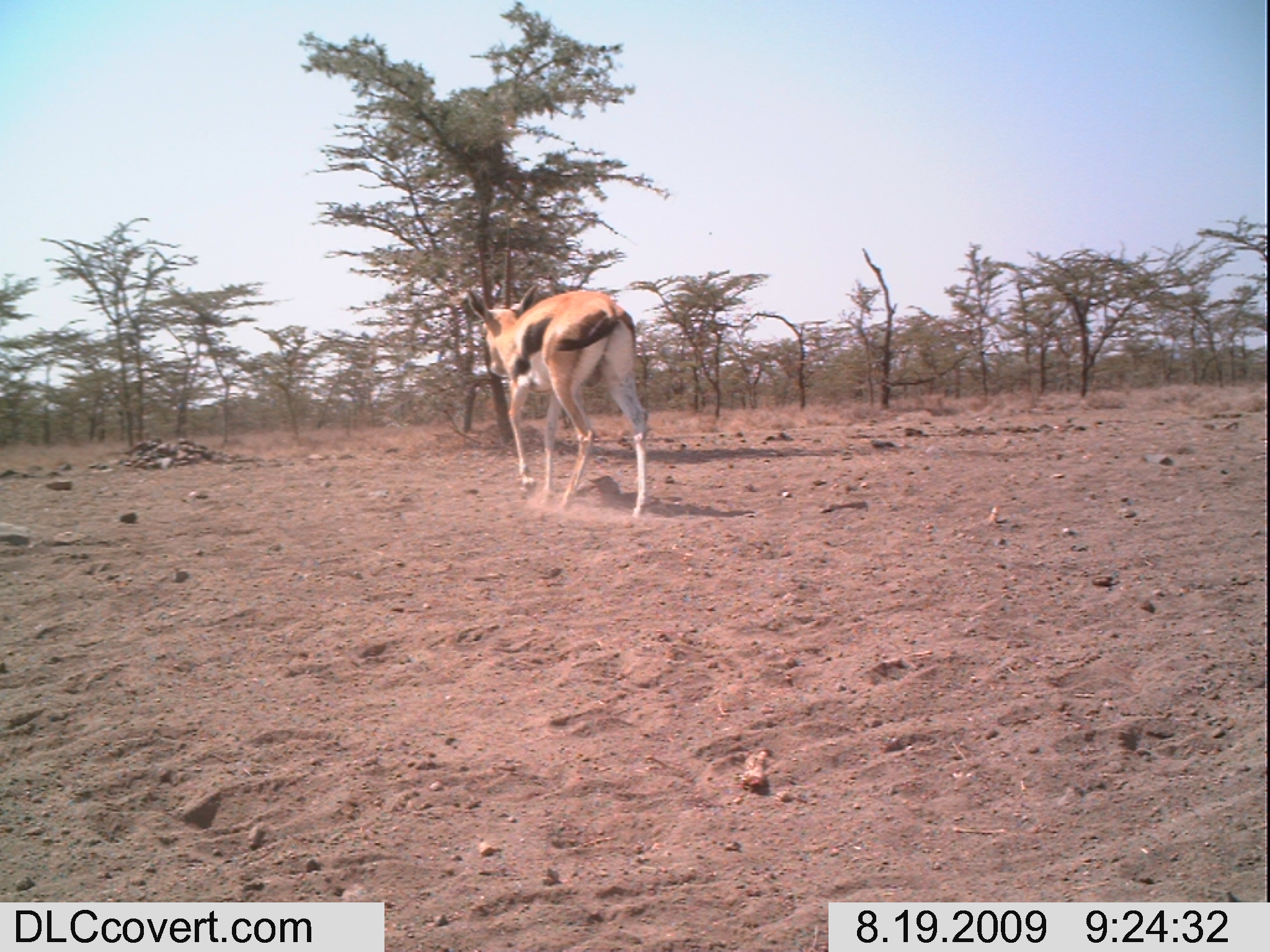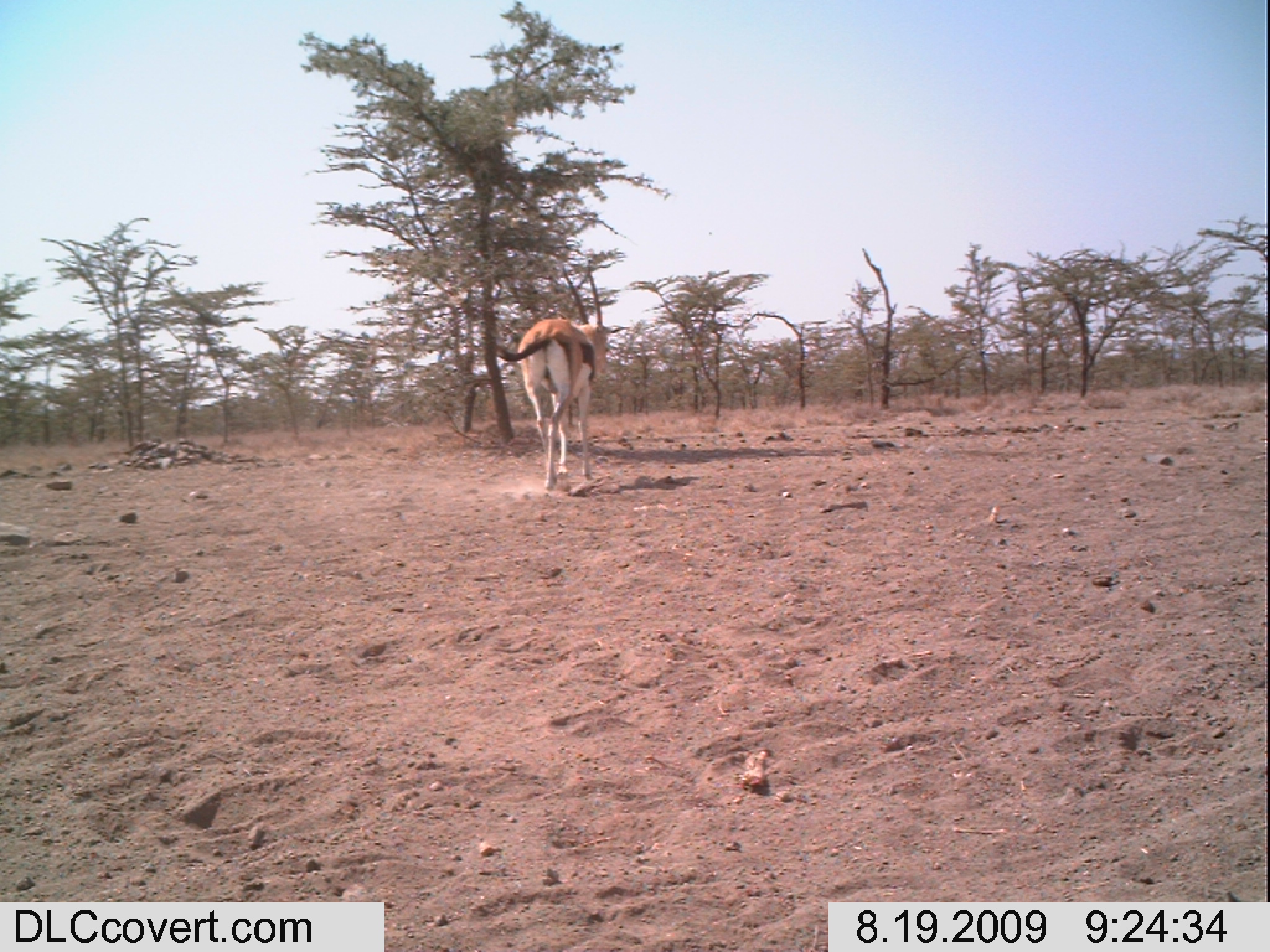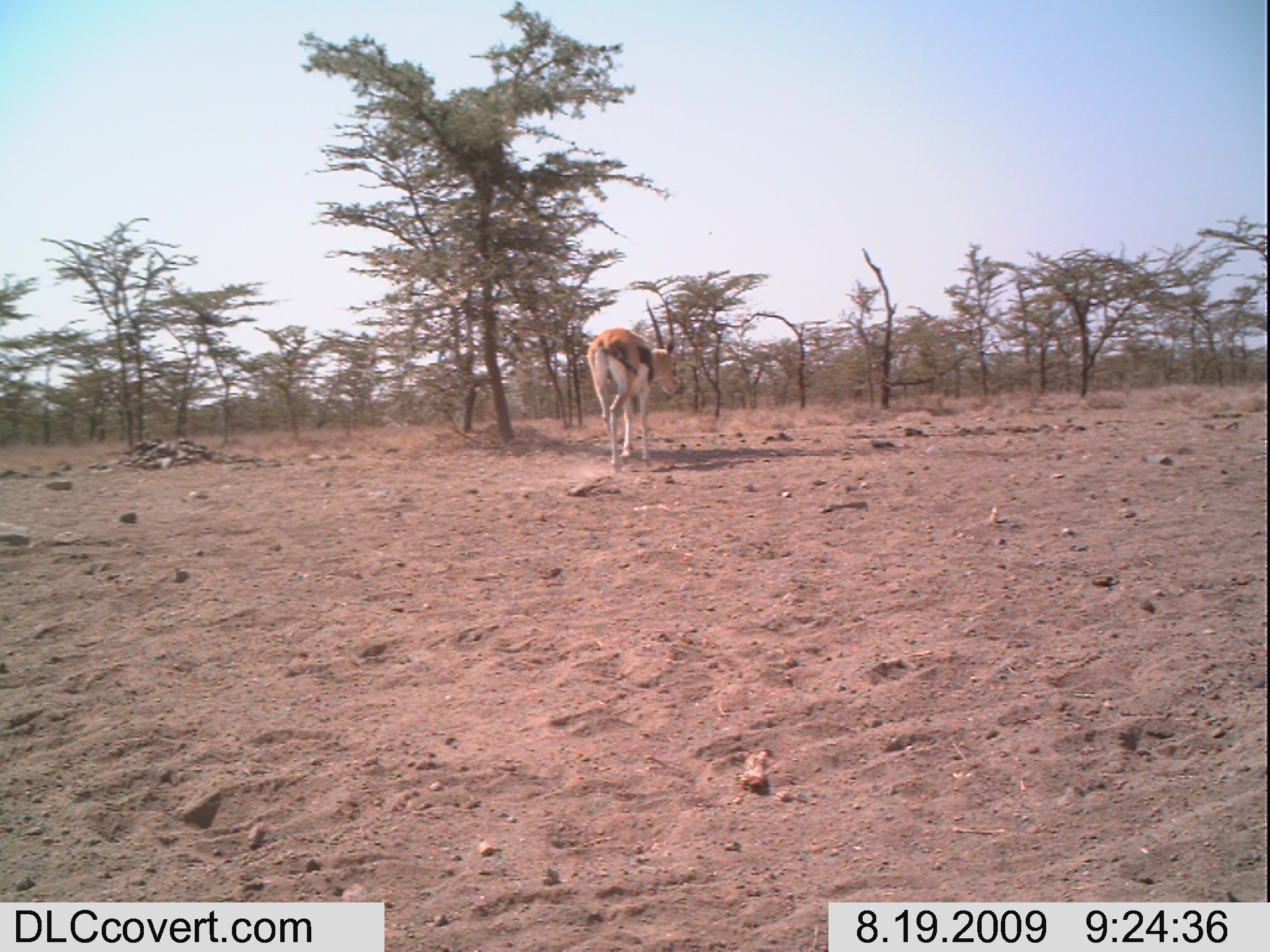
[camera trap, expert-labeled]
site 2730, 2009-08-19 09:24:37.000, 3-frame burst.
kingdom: Animalia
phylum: Chordata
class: Mammalia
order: Artiodactyla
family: Bovidae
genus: Eudorcas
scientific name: Eudorcas thomsonii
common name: thomson's gazelle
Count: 1.